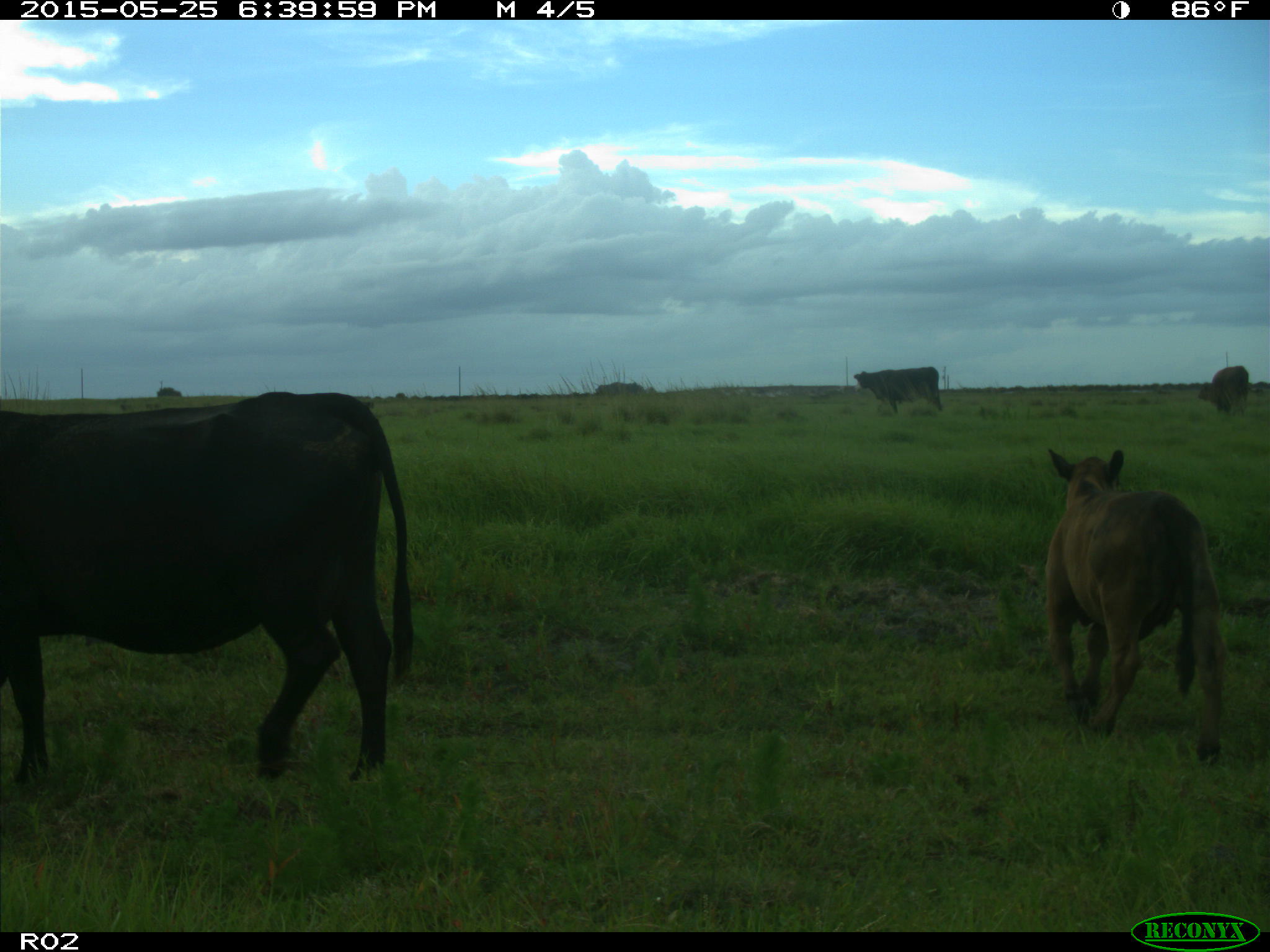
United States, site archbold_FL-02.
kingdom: Animalia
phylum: Chordata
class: Mammalia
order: Artiodactyla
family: Bovidae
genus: Bos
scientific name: Bos taurus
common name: domestic cow